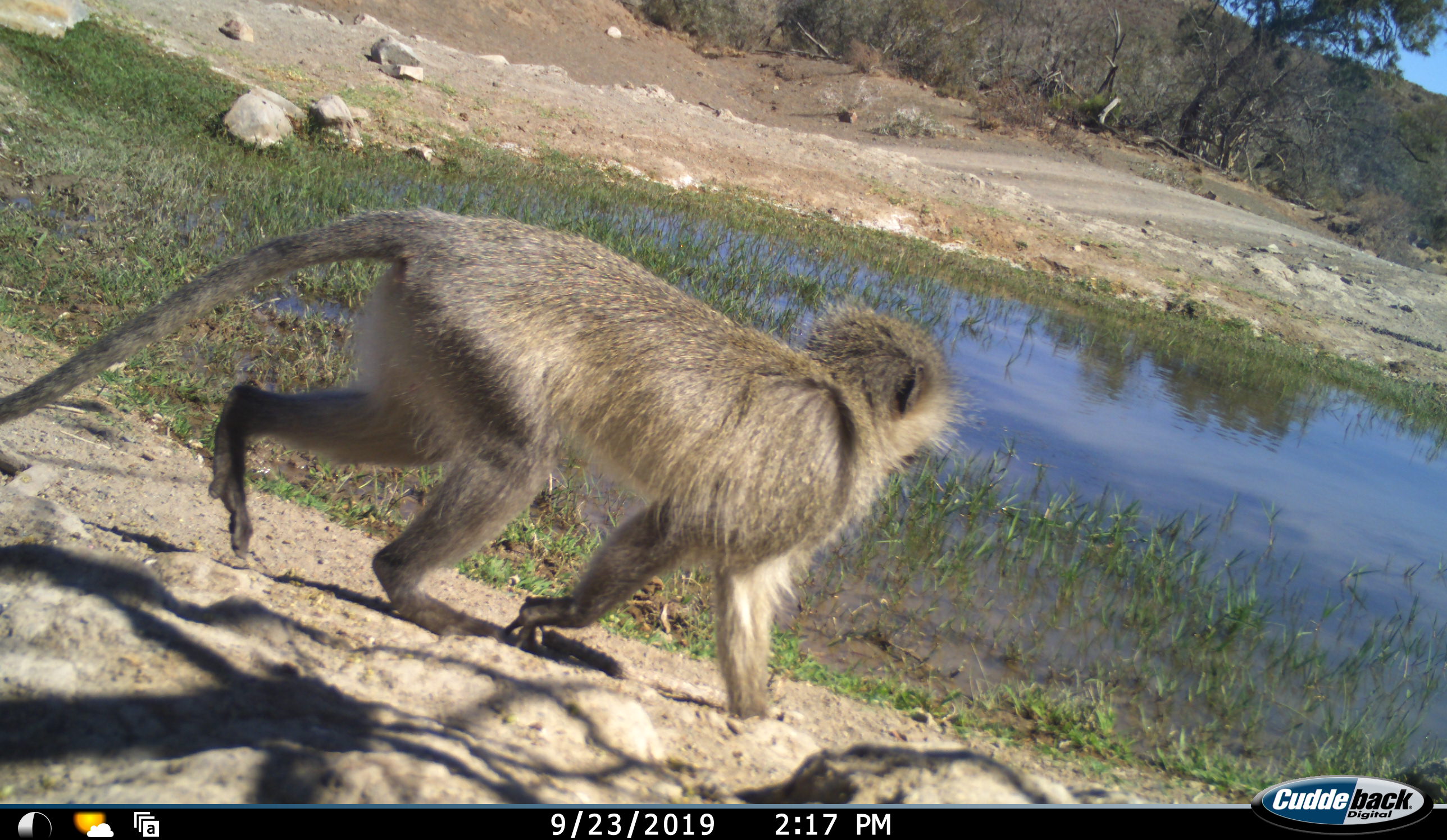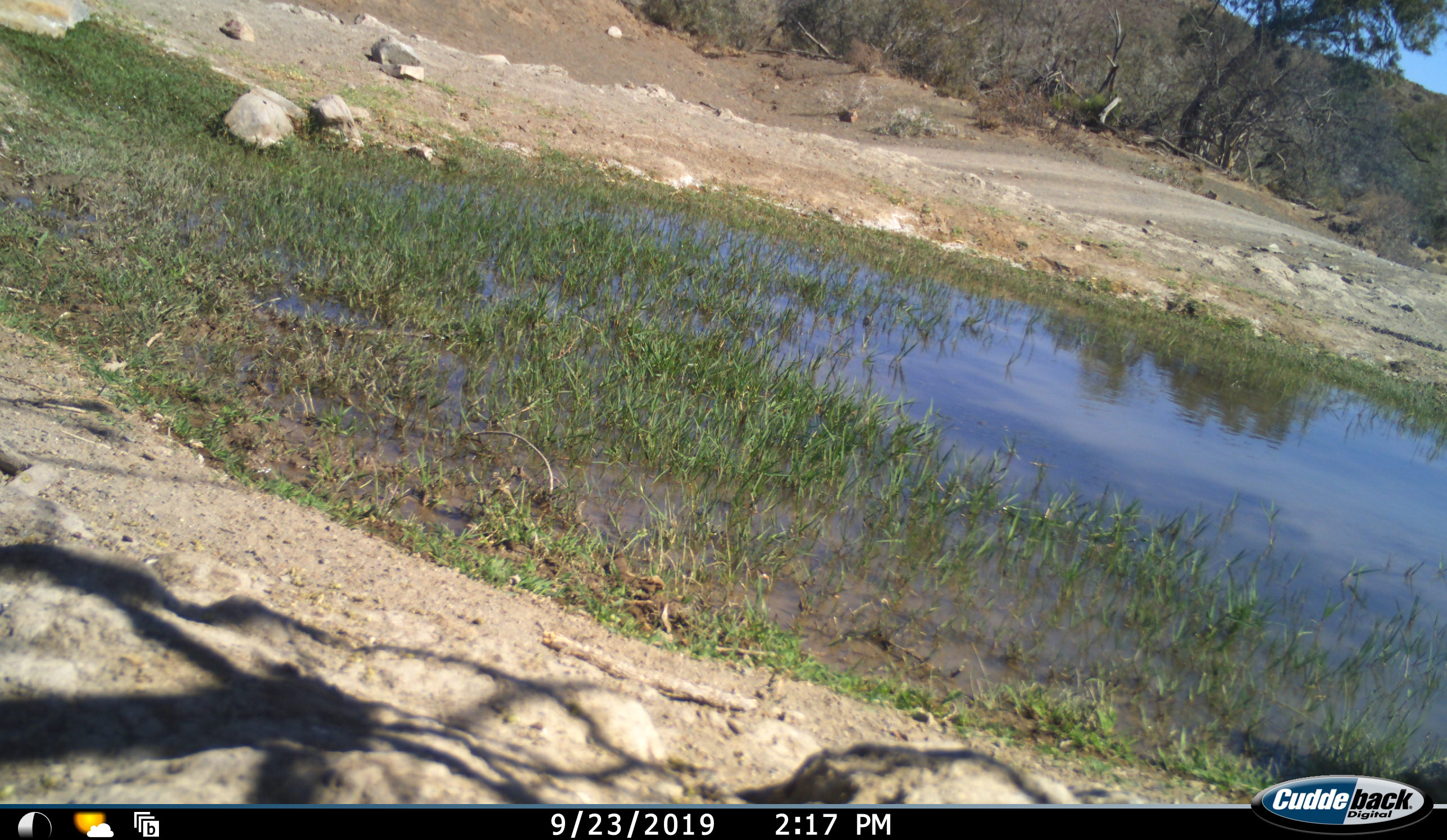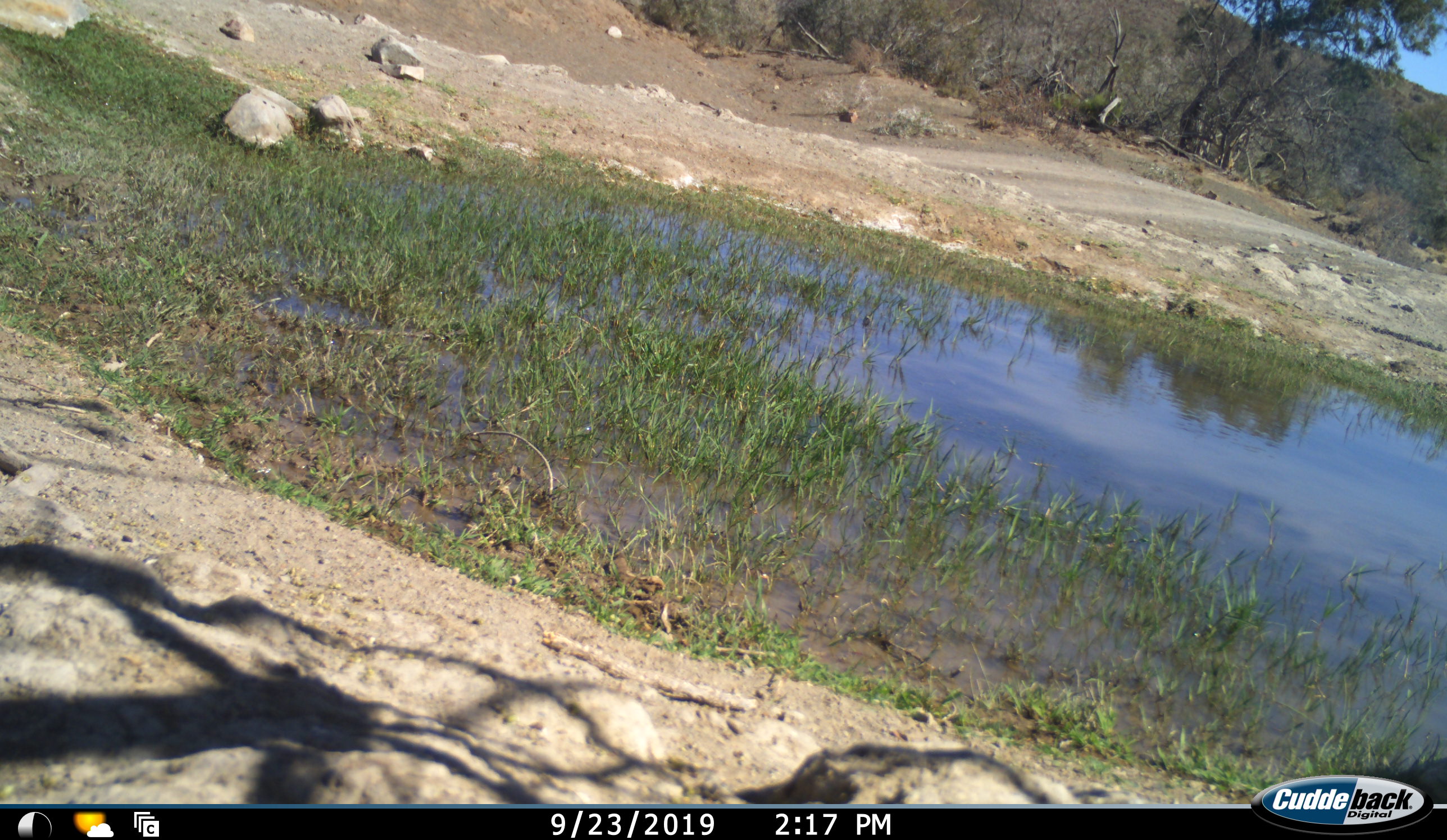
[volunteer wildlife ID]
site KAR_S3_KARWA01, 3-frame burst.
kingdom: Animalia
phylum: Chordata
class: Mammalia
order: Primates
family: Cercopithecidae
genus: Chlorocebus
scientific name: Chlorocebus pygerythrus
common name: vervet monkey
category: monkeyvervet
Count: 1.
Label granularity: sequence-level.